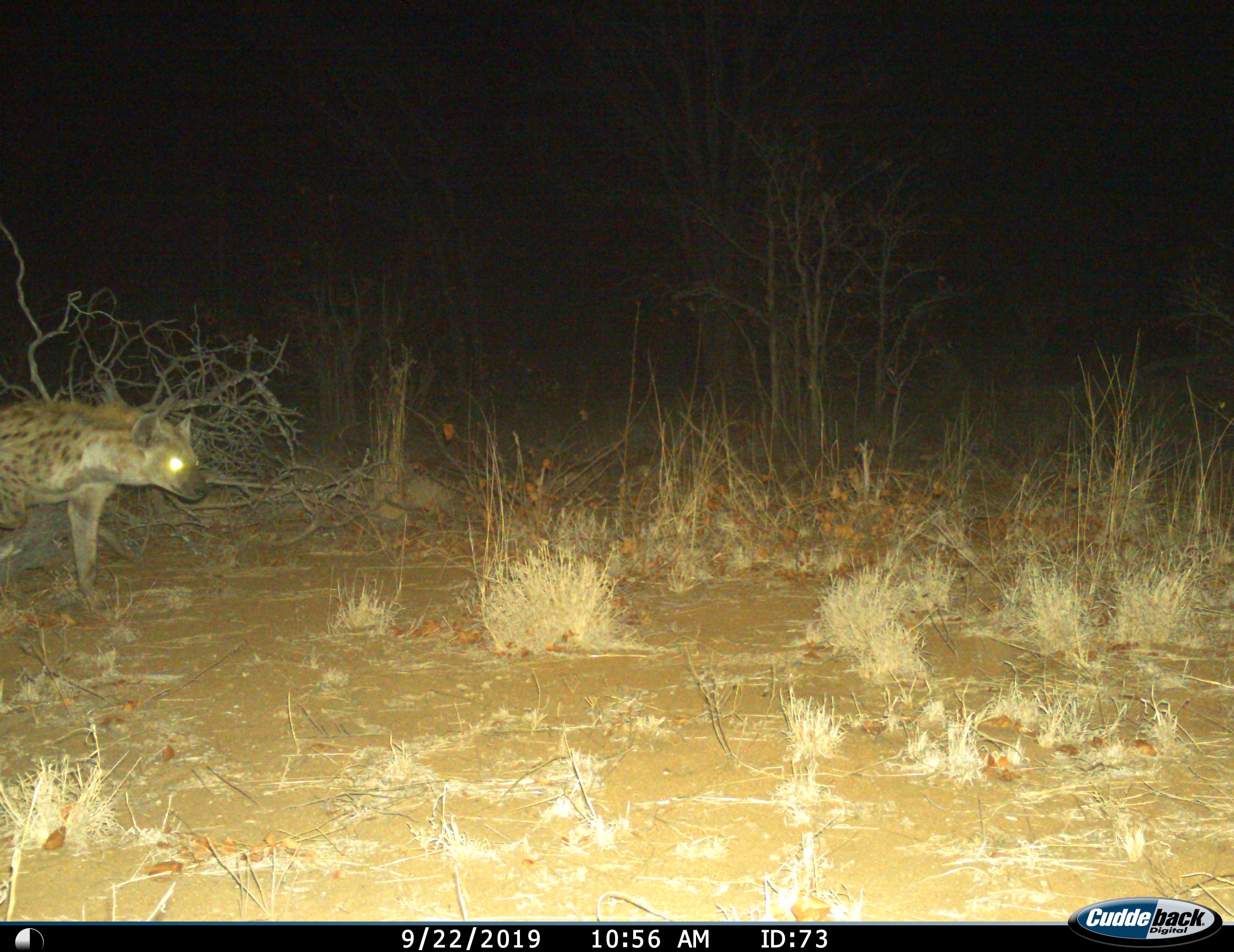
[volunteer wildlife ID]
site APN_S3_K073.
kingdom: Animalia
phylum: Chordata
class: Mammalia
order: Carnivora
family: Hyaenidae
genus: Crocuta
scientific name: Crocuta crocuta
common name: spotted hyena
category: hyenaspotted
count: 1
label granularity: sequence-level